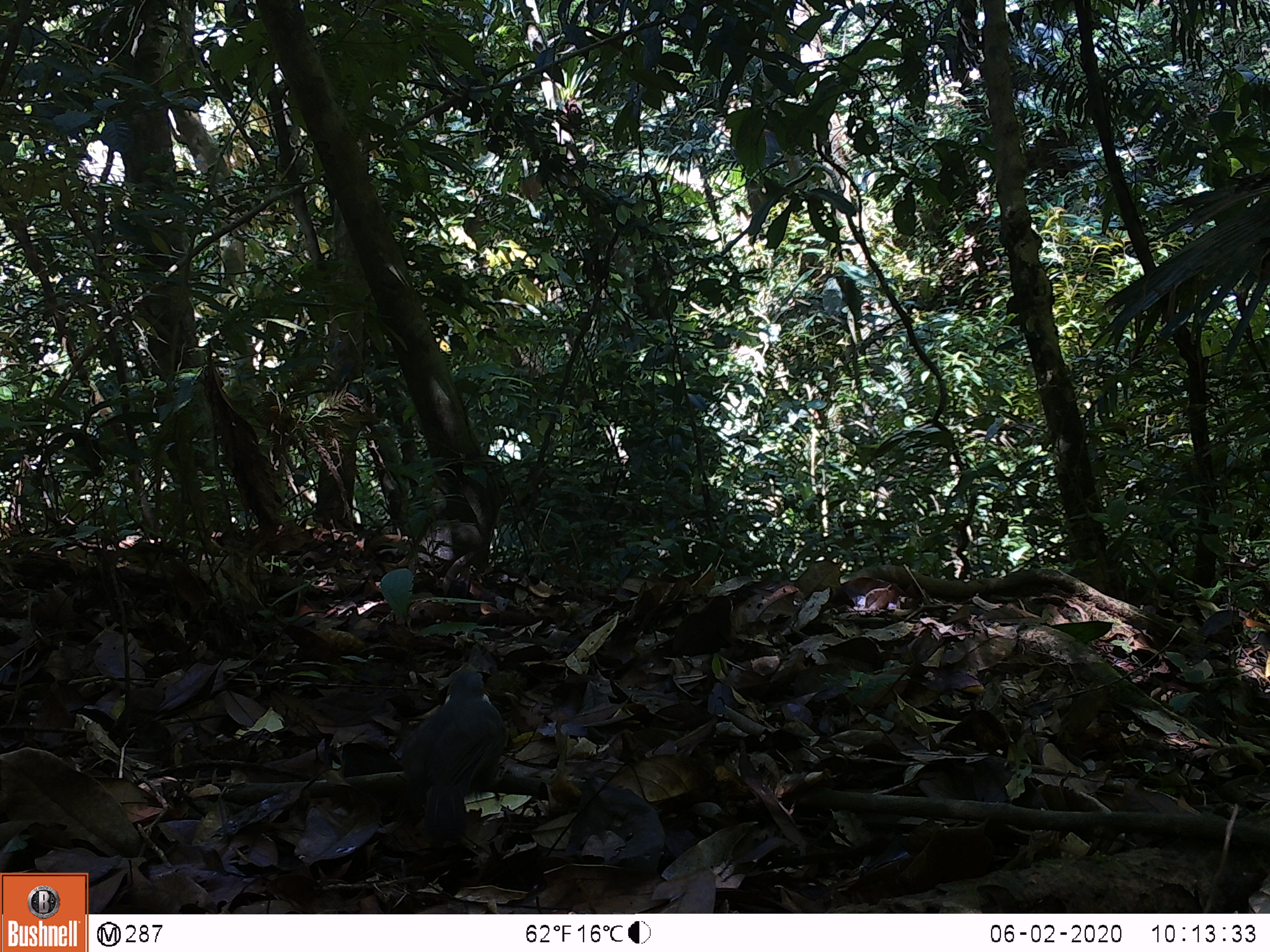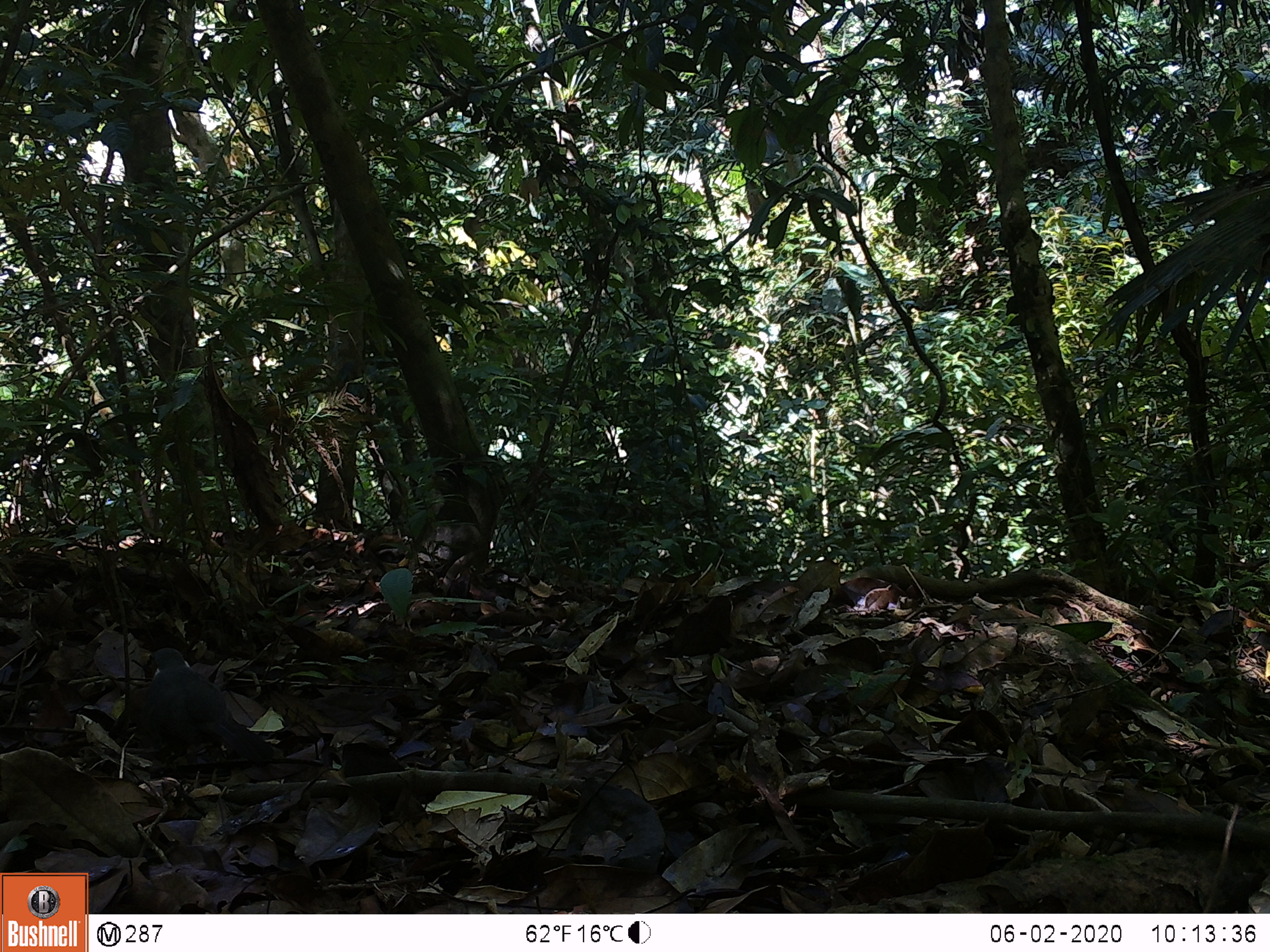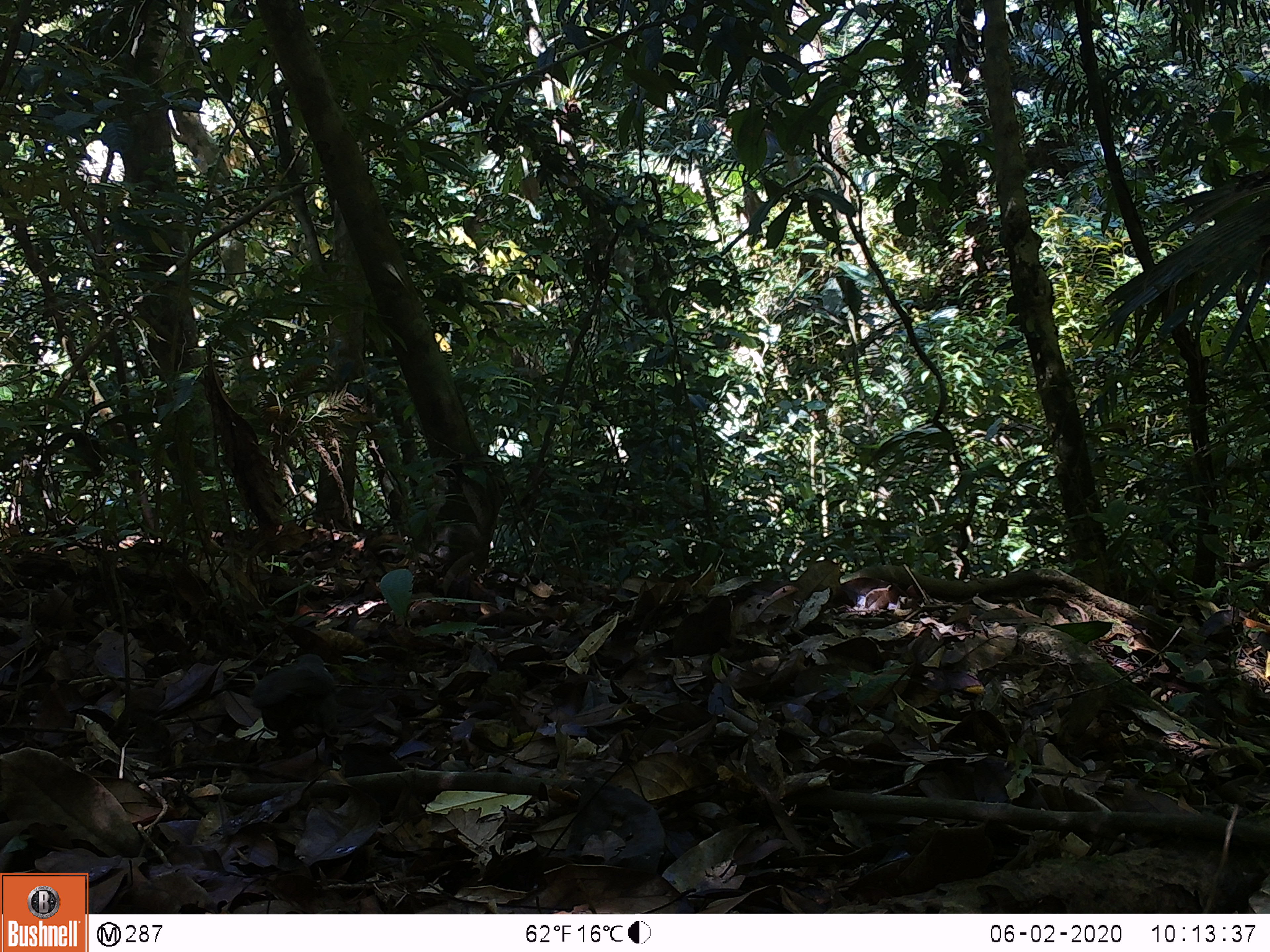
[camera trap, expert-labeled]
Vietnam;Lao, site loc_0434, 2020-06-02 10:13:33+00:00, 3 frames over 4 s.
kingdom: Animalia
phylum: Chordata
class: Aves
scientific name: Aves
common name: bird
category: unidentified bird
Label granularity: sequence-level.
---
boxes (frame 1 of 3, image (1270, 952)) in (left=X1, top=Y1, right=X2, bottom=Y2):
unidentified bird: (left=401, top=669, right=506, bottom=842)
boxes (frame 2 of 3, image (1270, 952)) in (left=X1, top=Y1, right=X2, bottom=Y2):
unidentified bird: (left=143, top=647, right=275, bottom=766)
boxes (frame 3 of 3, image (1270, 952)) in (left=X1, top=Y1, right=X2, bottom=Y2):
unidentified bird: (left=239, top=653, right=338, bottom=771)